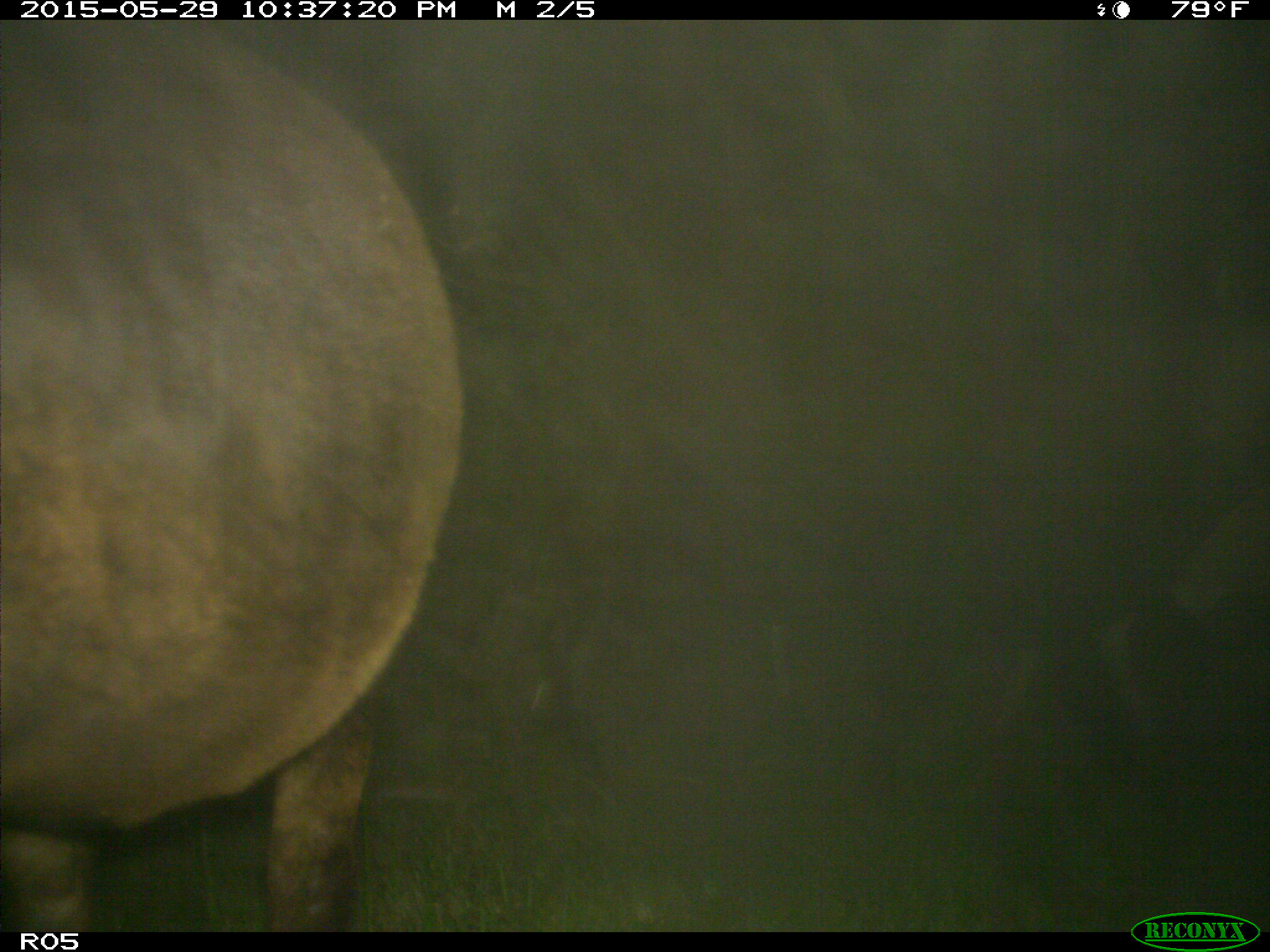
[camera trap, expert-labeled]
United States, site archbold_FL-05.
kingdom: Animalia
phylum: Chordata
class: Mammalia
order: Artiodactyla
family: Bovidae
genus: Bos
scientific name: Bos taurus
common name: domestic cow